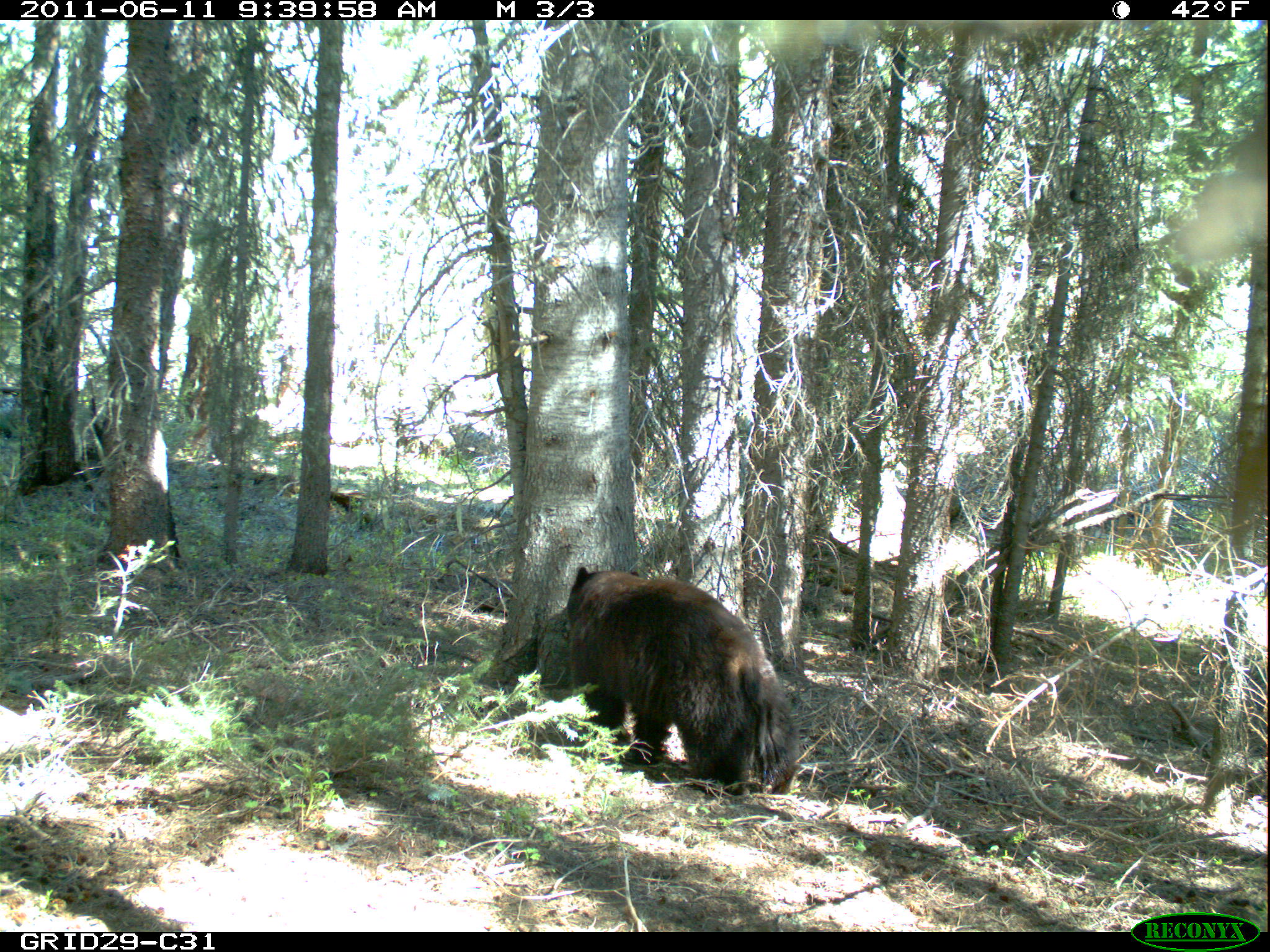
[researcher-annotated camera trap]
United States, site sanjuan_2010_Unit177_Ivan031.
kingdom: Animalia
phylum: Chordata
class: Mammalia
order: Carnivora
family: Ursidae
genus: Ursus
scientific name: Ursus americanus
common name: american black bear